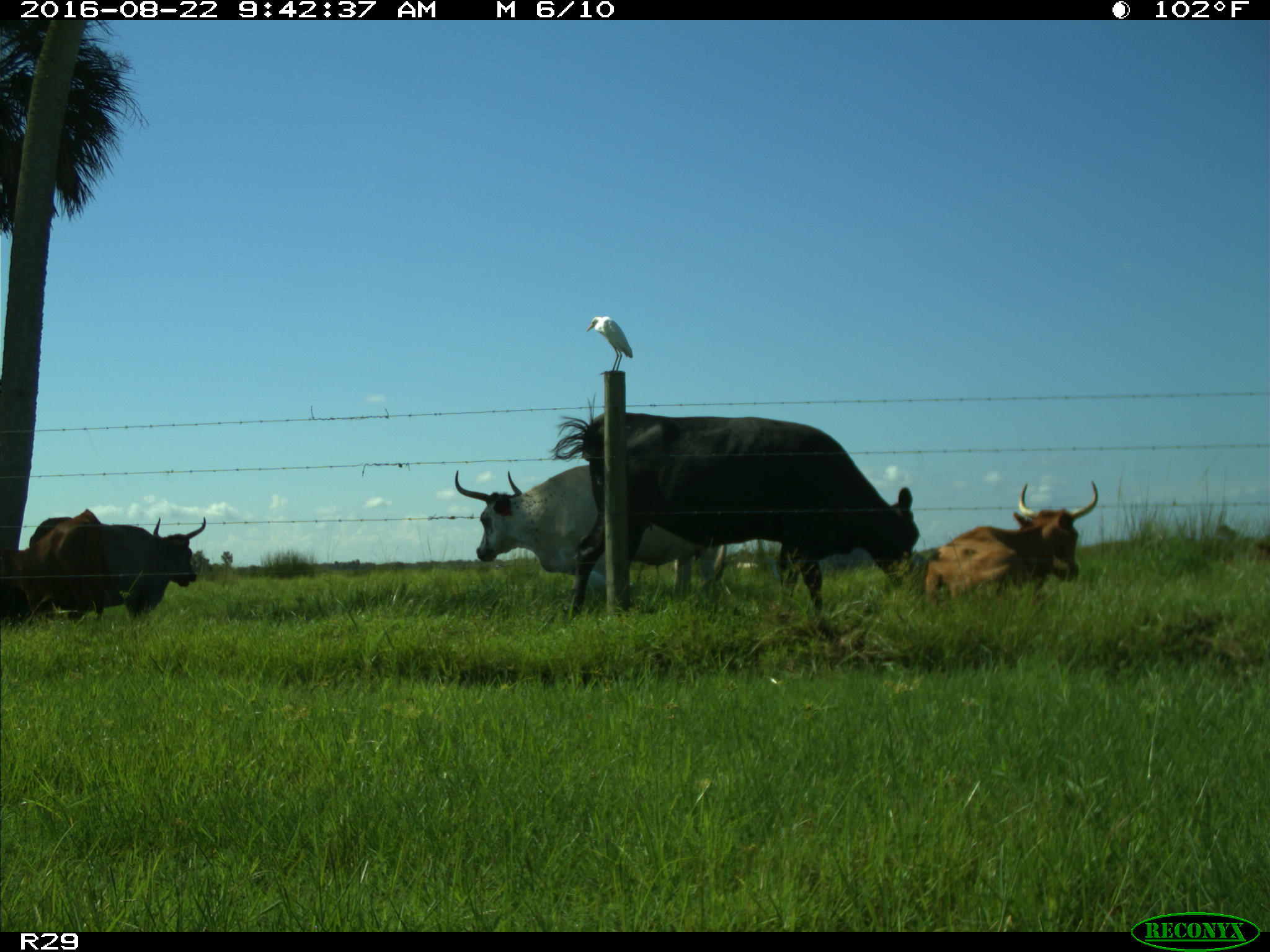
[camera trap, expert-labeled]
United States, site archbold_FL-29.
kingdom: Animalia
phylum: Chordata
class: Mammalia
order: Artiodactyla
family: Bovidae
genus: Bos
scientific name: Bos taurus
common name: domestic cow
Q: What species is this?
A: Bos taurus (domestic cow).